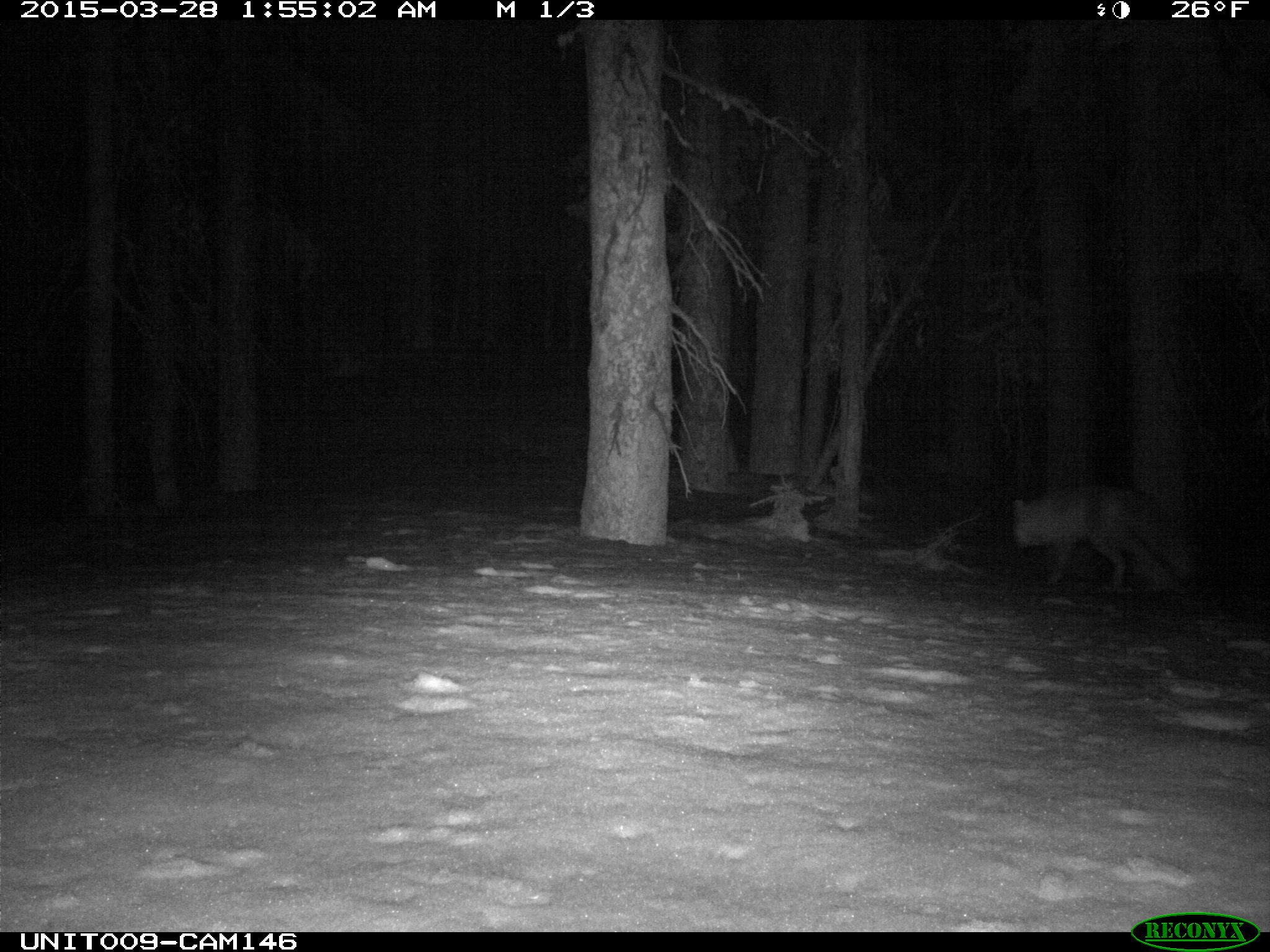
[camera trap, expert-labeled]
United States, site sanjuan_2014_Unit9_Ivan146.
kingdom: Animalia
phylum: Chordata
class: Mammalia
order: Carnivora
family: Canidae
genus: Vulpes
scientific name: Vulpes vulpes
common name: red fox